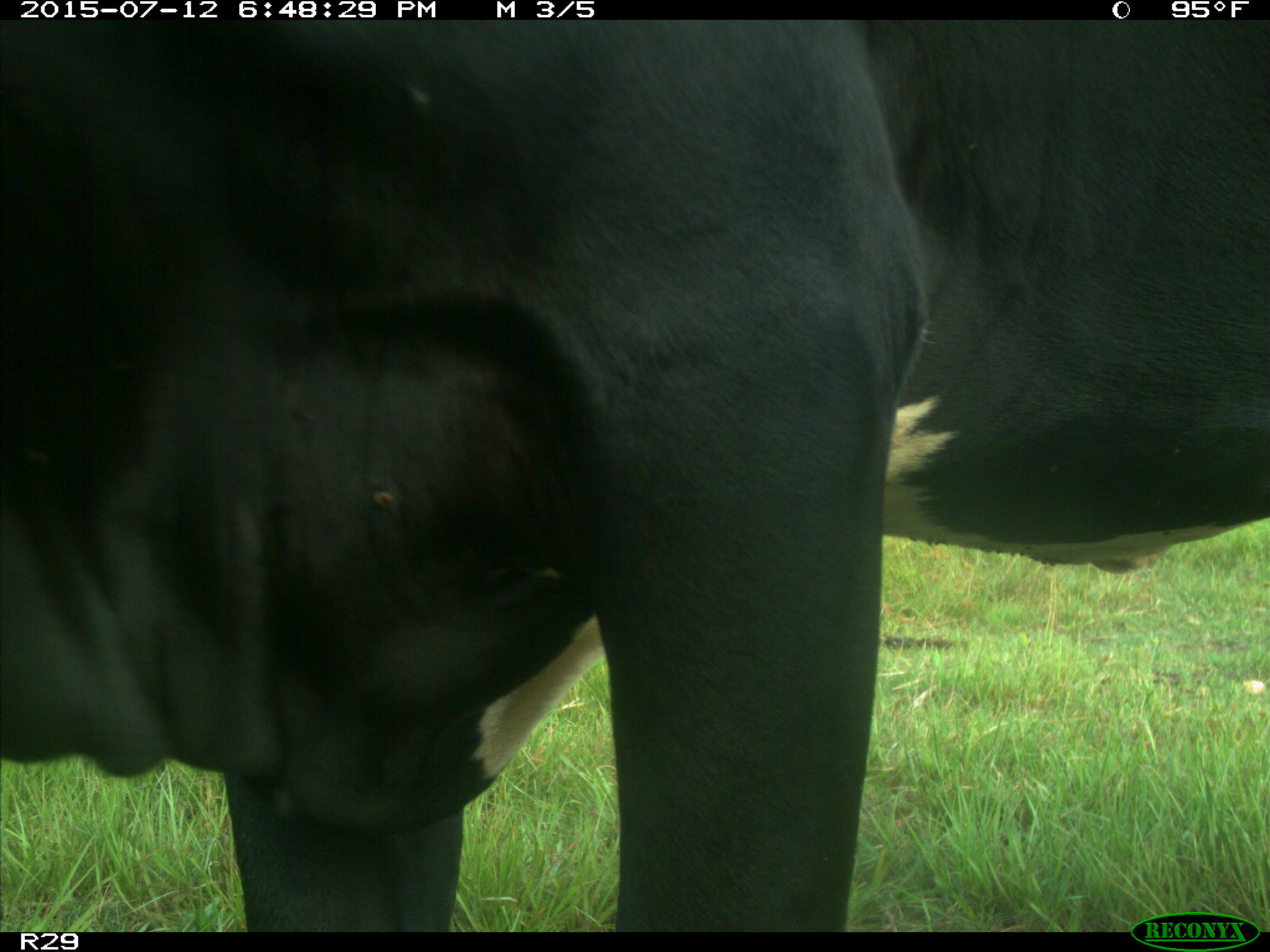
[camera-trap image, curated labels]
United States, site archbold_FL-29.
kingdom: Animalia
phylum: Chordata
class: Mammalia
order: Artiodactyla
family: Bovidae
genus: Bos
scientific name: Bos taurus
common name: domestic cow